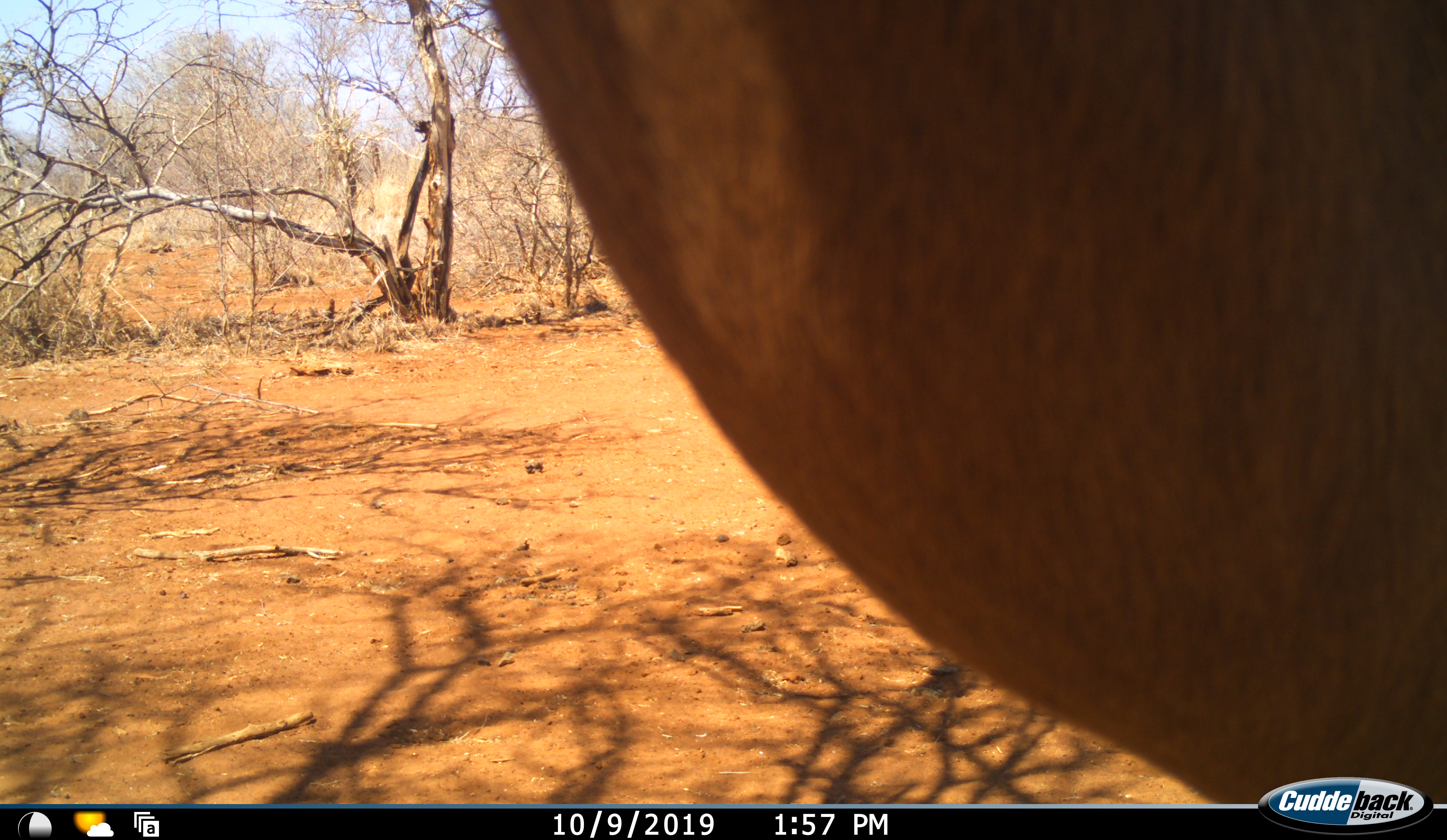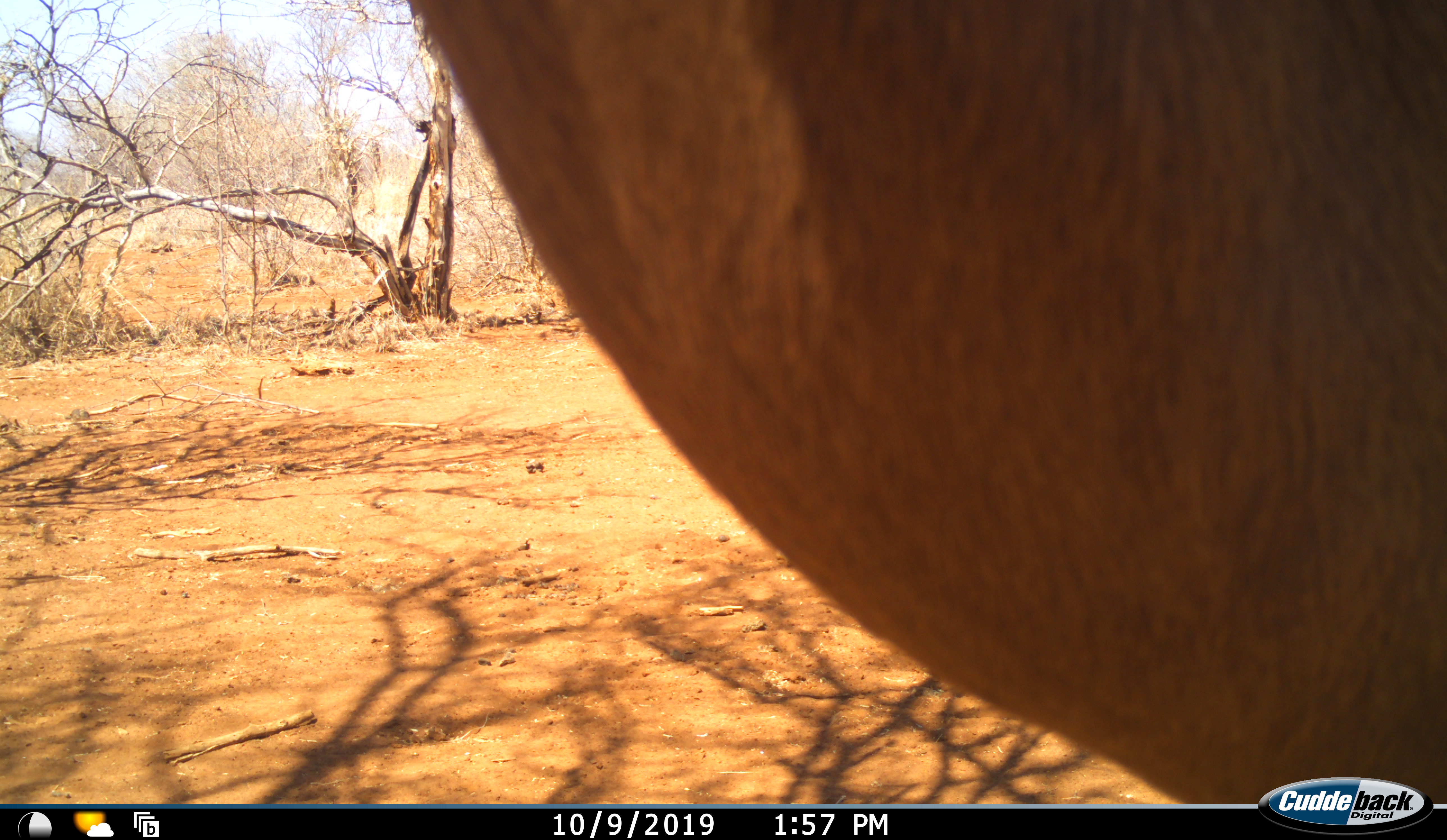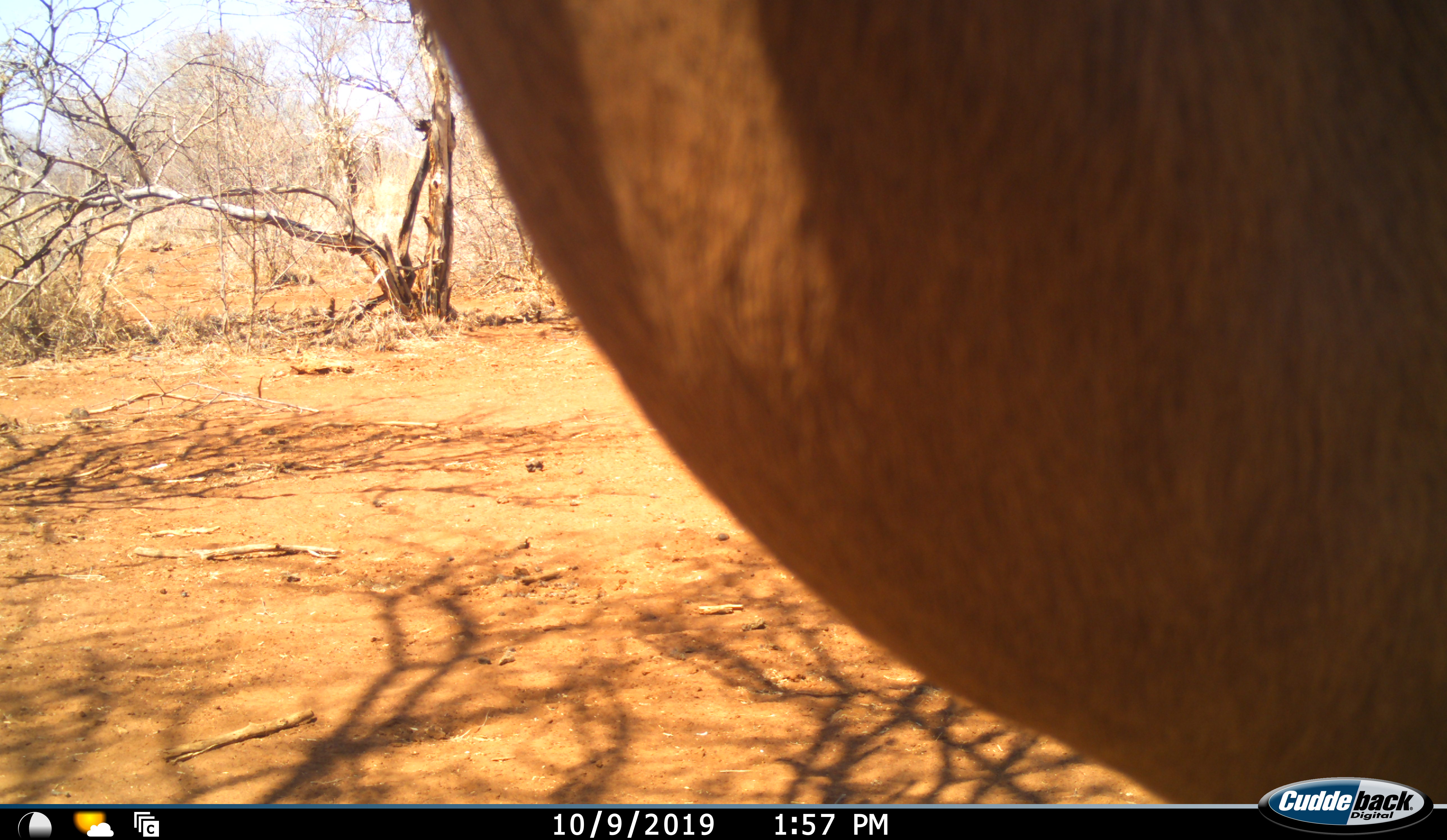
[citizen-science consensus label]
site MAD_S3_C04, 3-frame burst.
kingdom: Animalia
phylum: Chordata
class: Mammalia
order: Artiodactyla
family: Bovidae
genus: Aepyceros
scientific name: Aepyceros melampus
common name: impala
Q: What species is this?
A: Impala (Aepyceros melampus).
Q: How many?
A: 1.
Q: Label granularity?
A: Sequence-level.